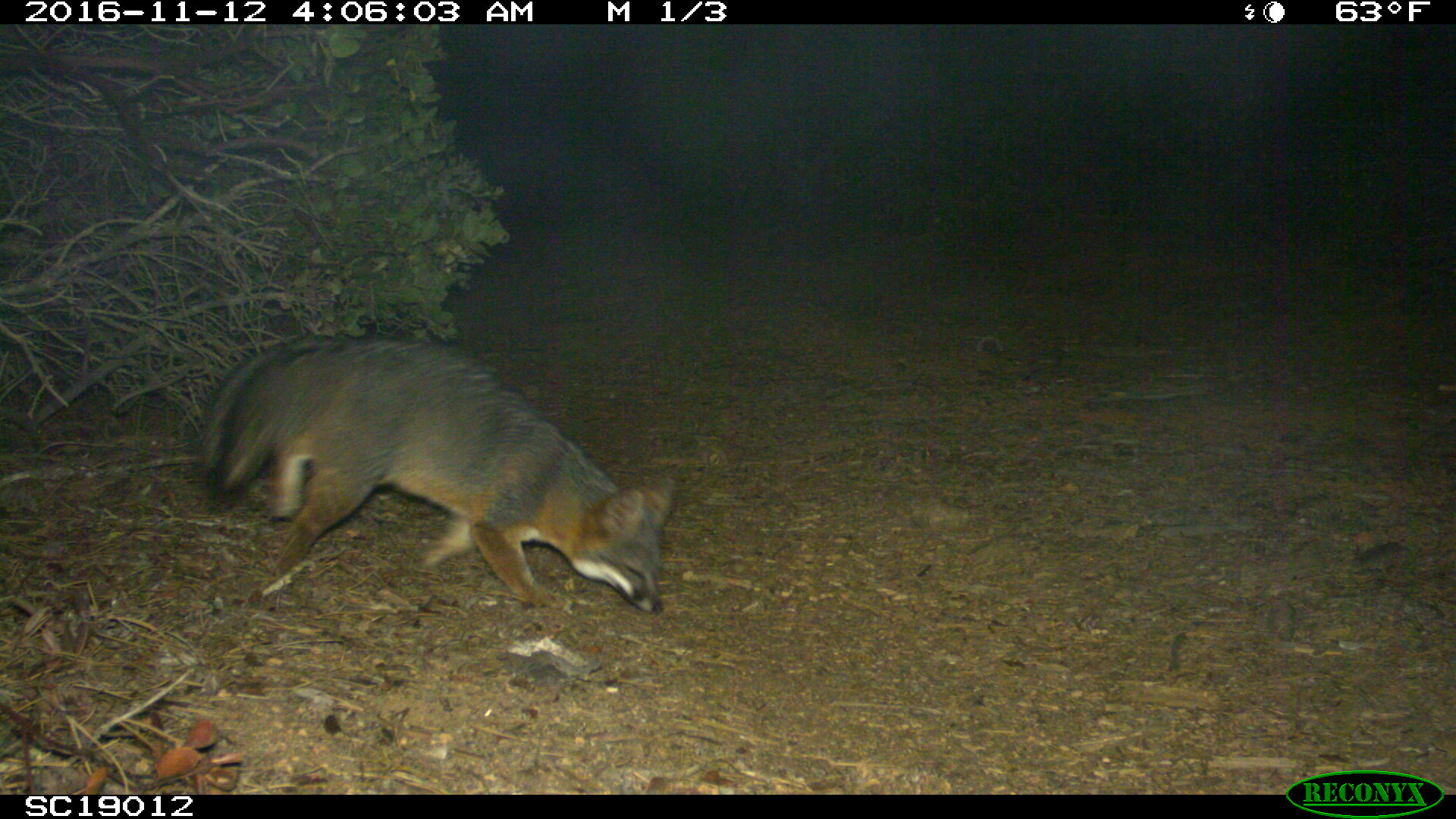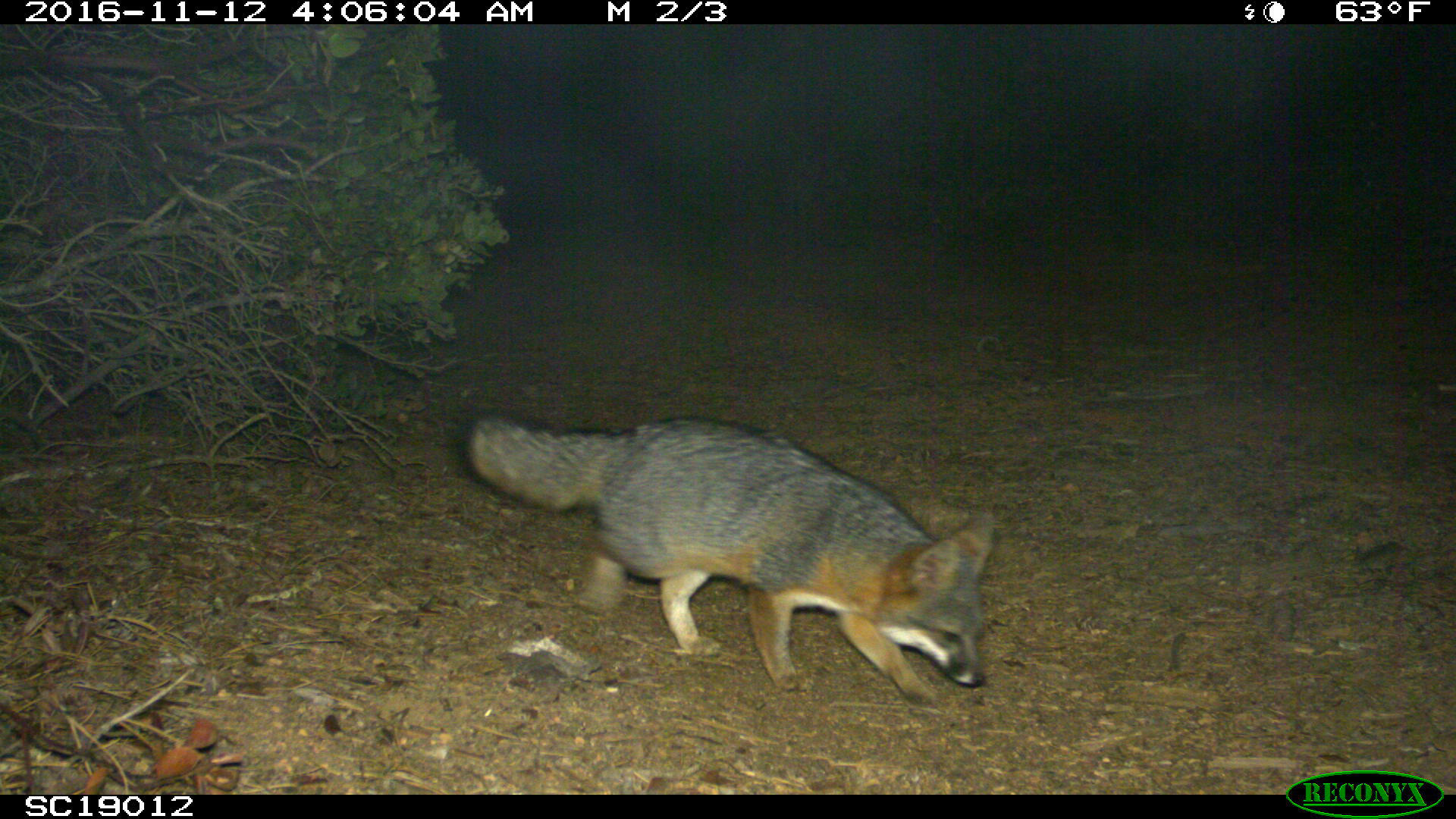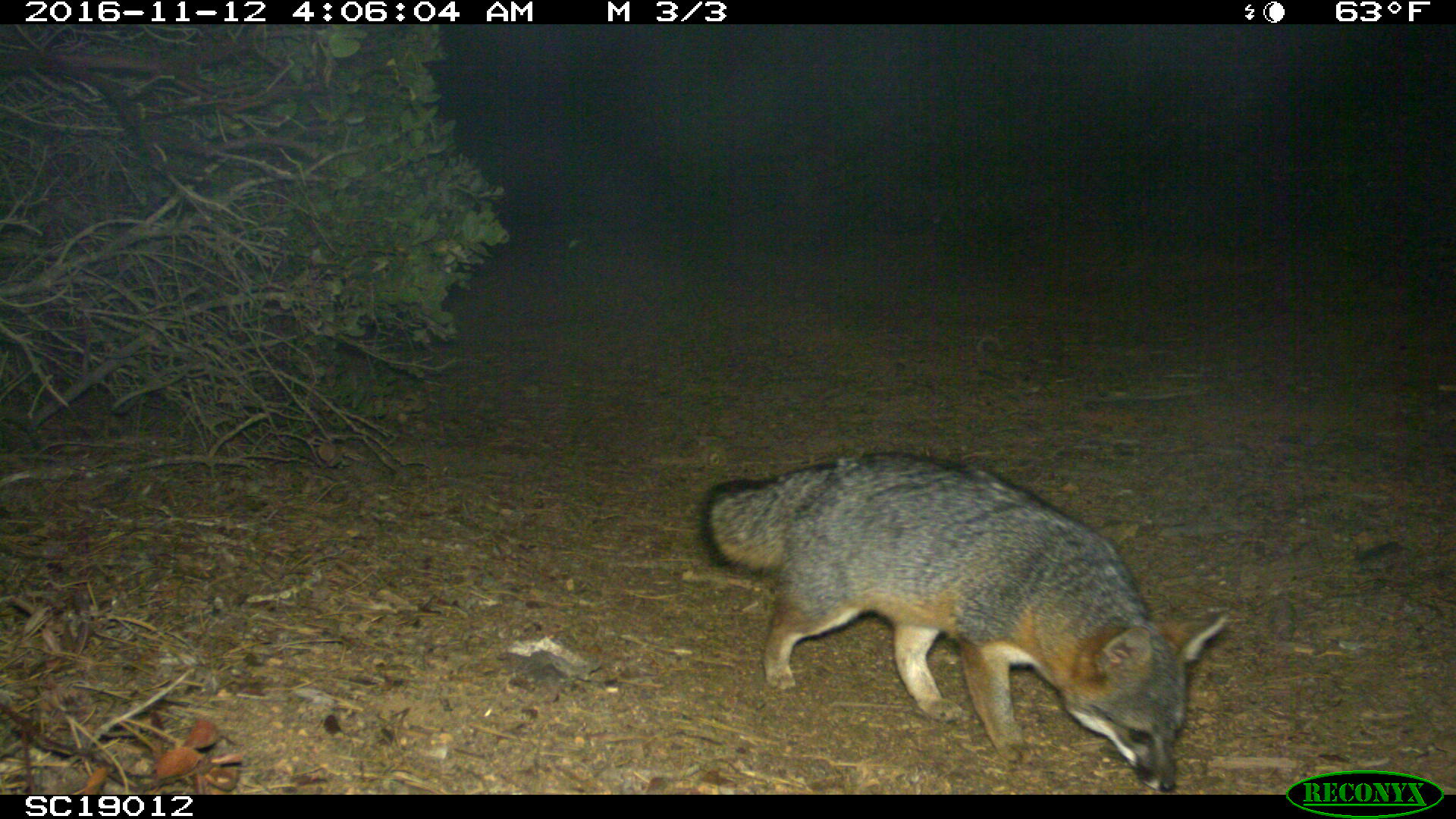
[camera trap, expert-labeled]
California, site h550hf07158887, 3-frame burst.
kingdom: Animalia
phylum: Chordata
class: Mammalia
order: Carnivora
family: Canidae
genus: Urocyon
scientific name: Urocyon littoralis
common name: island fox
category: fox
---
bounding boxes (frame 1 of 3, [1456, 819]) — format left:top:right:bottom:
fox: 196:329:674:608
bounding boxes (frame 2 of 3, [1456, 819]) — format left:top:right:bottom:
fox: 454:406:993:704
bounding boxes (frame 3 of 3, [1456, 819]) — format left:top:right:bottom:
fox: 694:447:1230:793